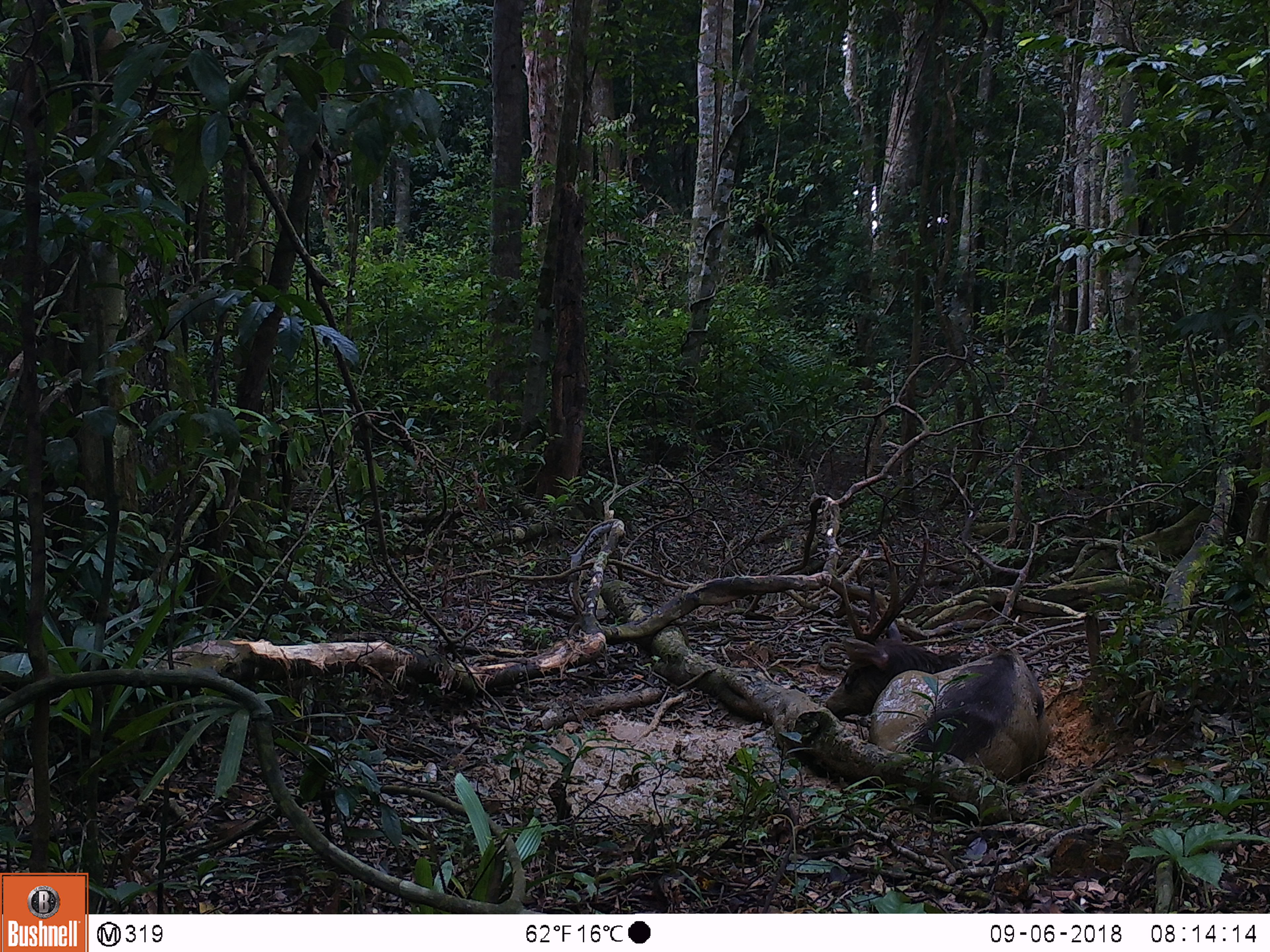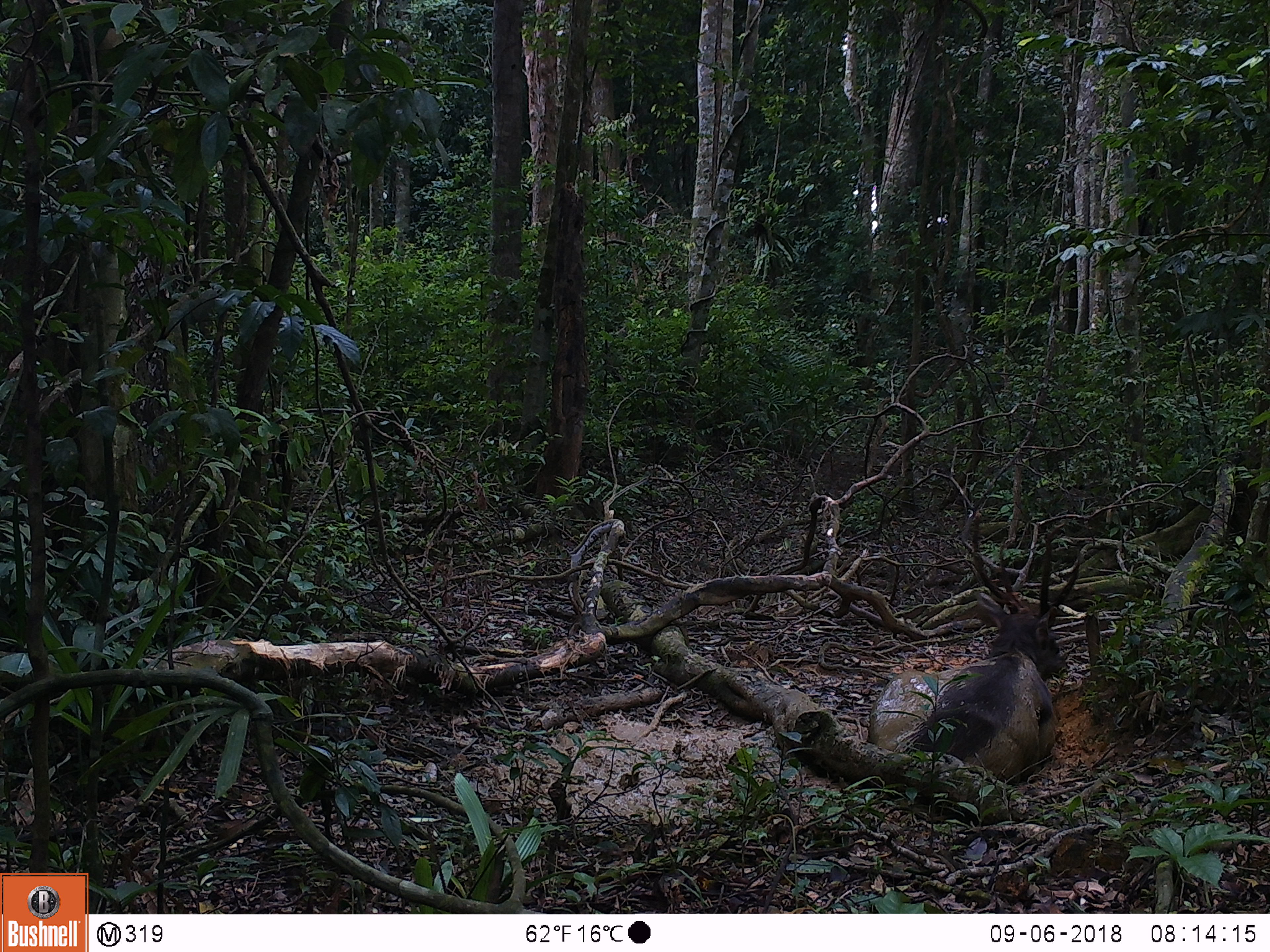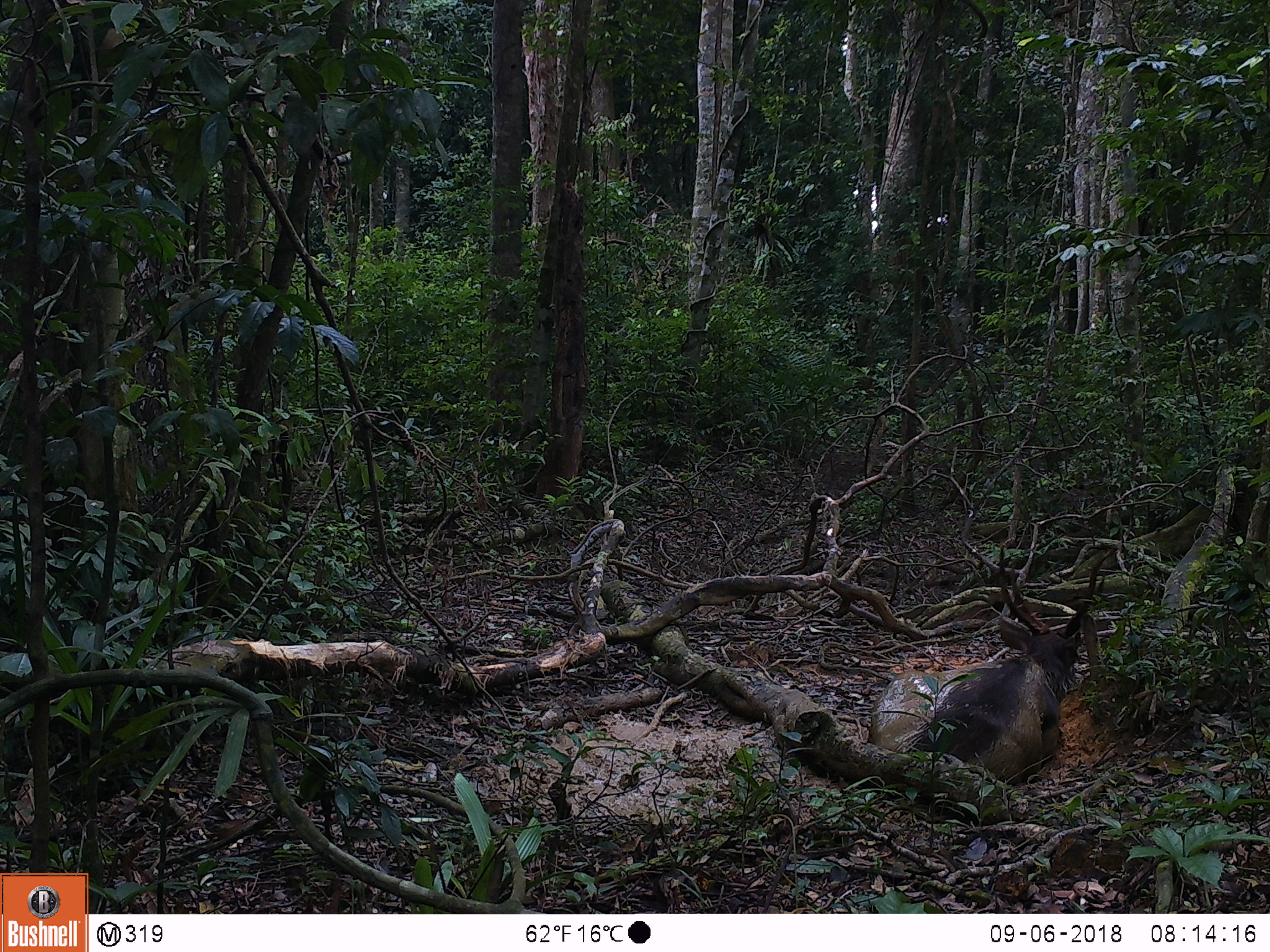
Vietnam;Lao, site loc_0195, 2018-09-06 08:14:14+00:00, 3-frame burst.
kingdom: Animalia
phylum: Chordata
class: Mammalia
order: Artiodactyla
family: Cervidae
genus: Rusa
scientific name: Rusa unicolor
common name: sambar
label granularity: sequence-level